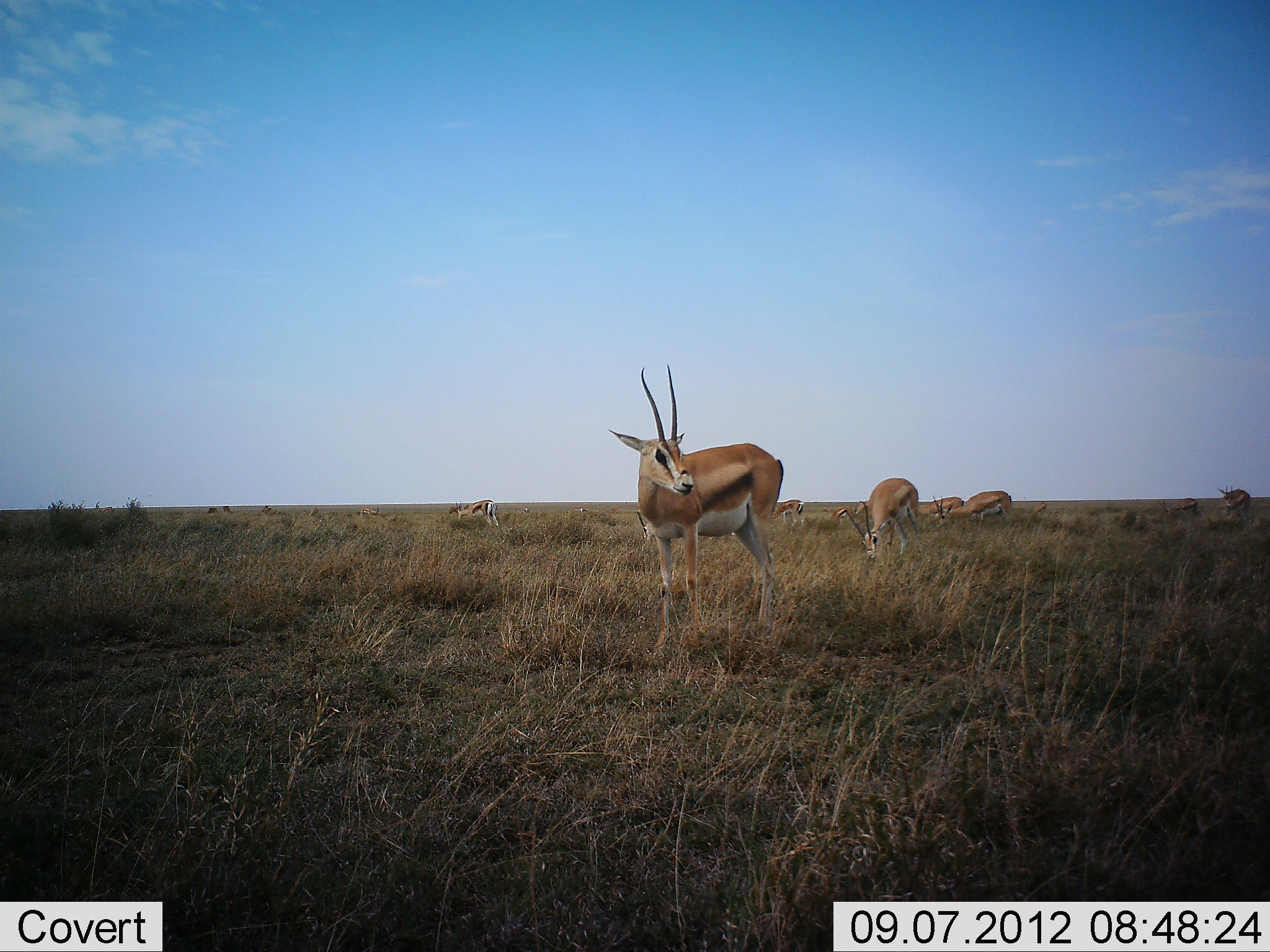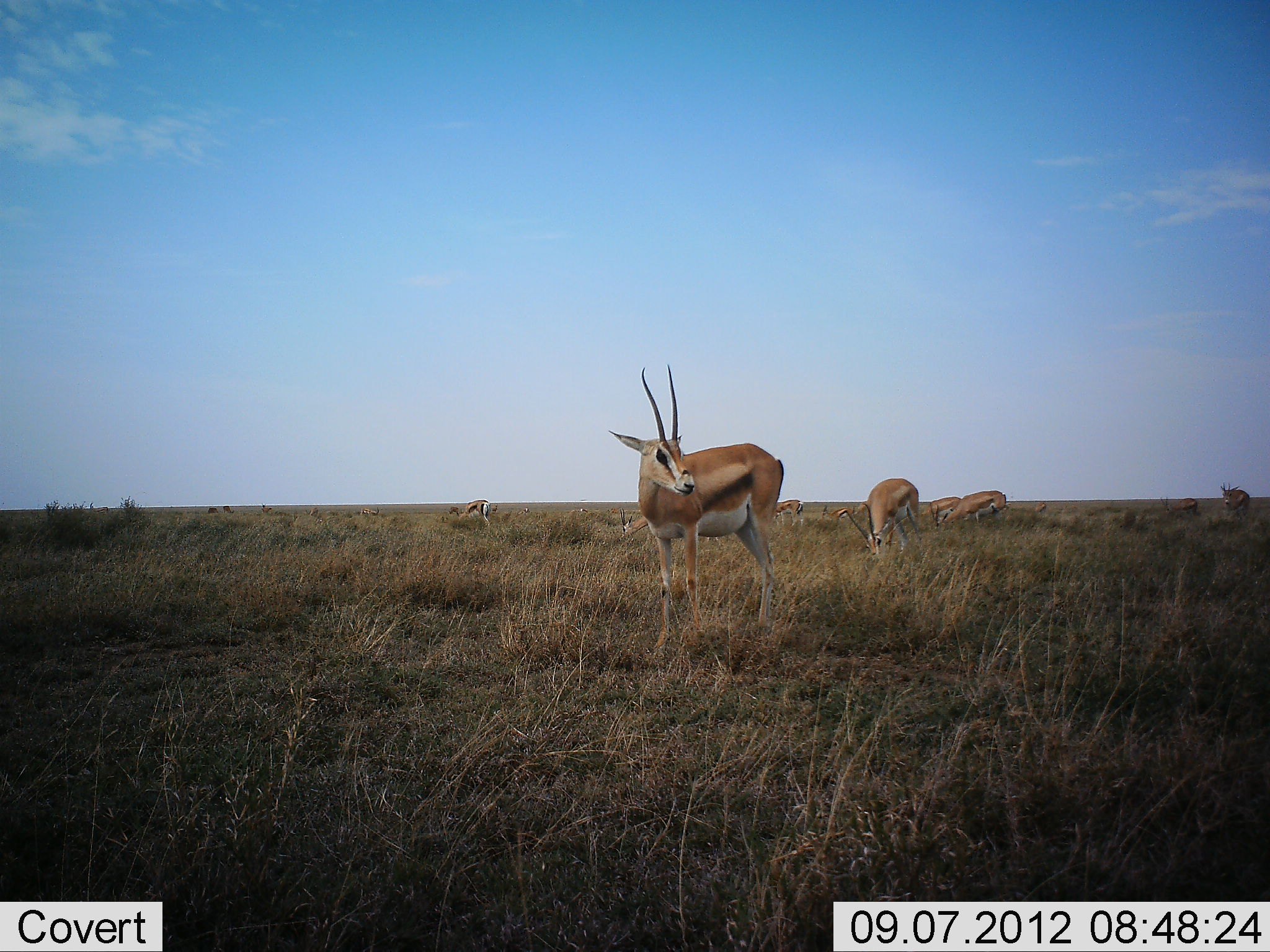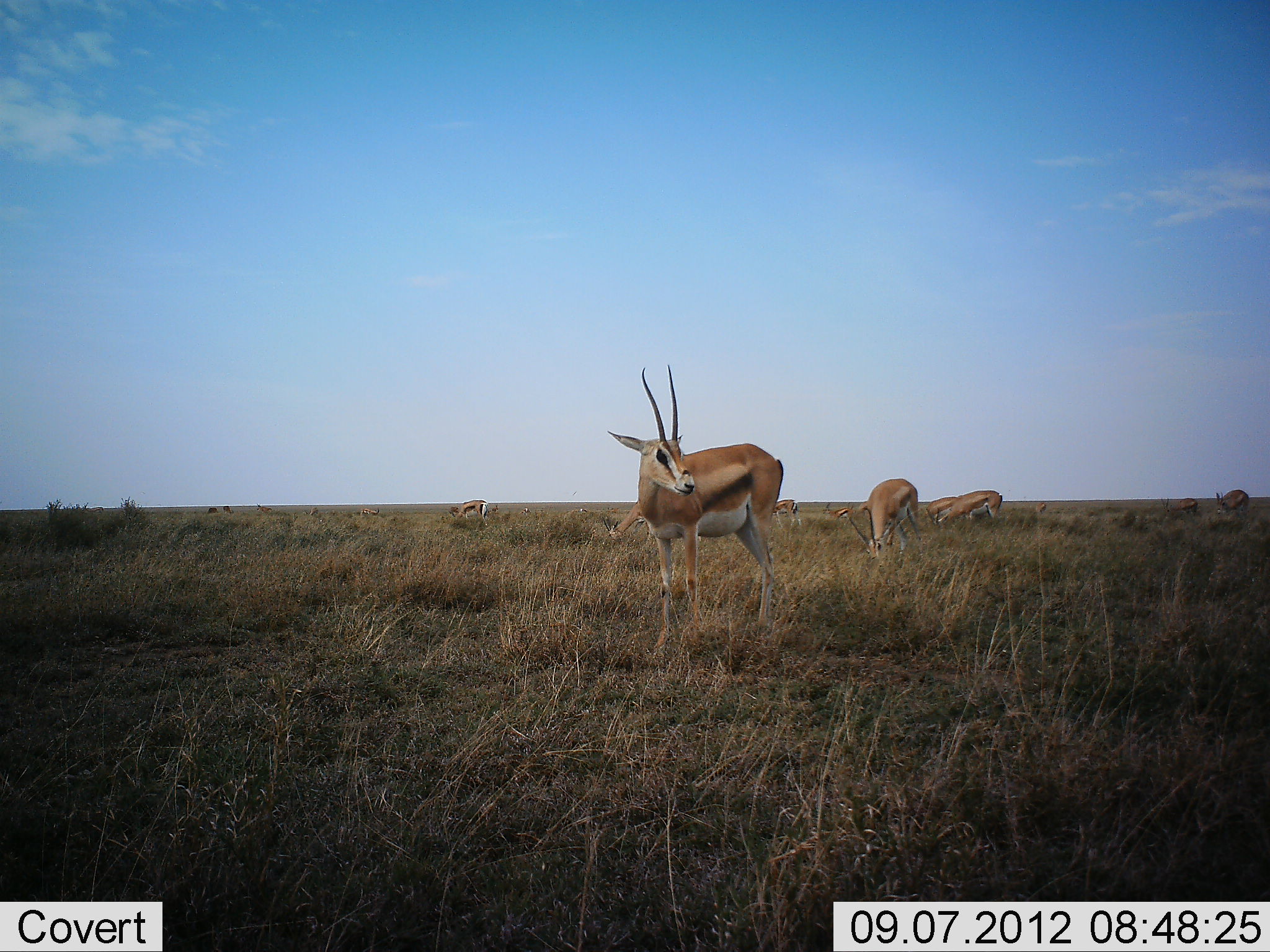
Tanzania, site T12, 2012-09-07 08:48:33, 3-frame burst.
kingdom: Animalia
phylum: Chordata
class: Mammalia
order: Artiodactyla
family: Bovidae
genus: Nanger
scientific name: Nanger granti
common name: grant's gazelle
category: gazellegrants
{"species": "gazellegrants (grant's gazelle) (Nanger granti)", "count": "10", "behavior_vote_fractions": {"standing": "60%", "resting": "0%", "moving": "20%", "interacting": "0%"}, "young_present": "0%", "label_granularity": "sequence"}